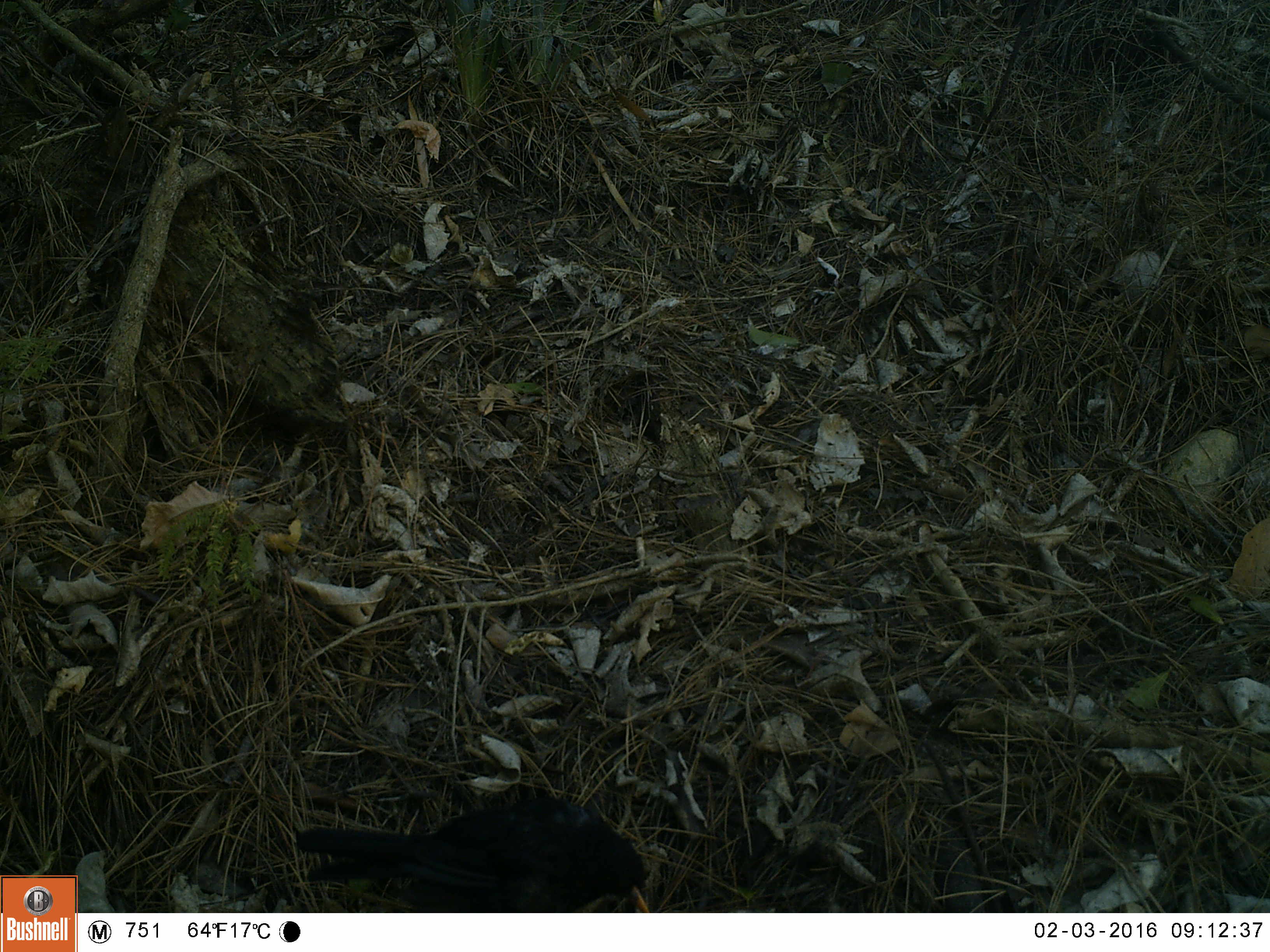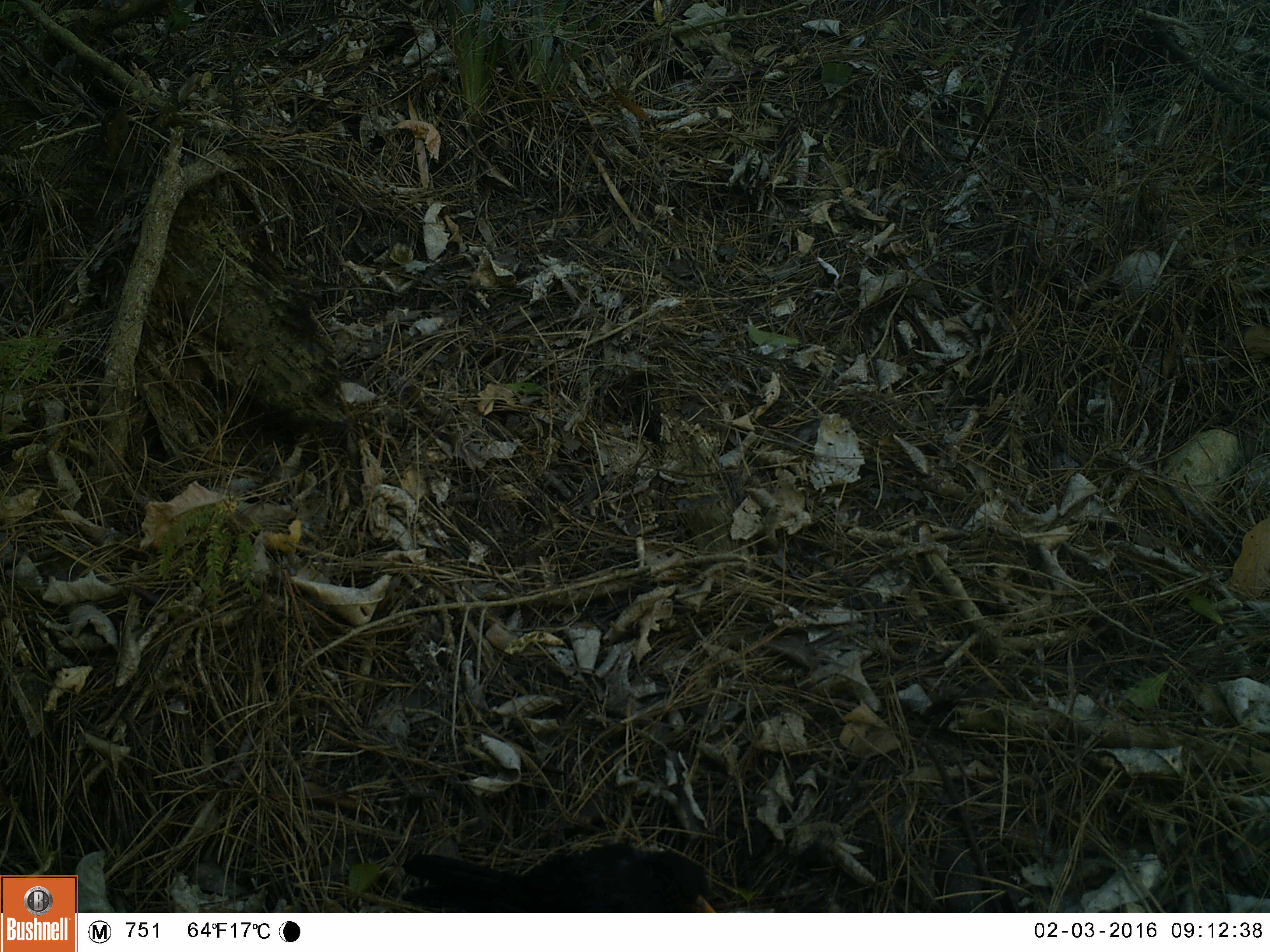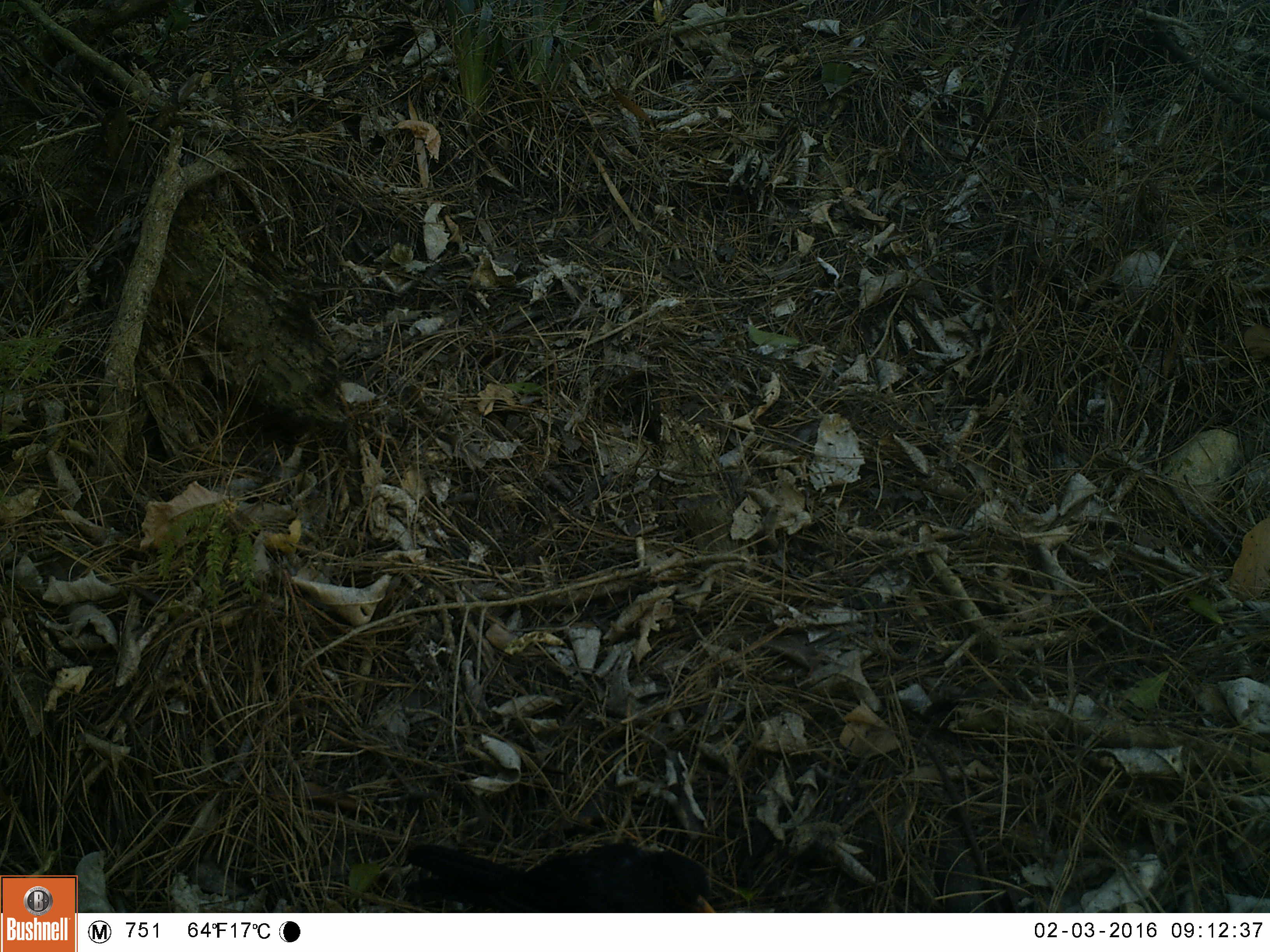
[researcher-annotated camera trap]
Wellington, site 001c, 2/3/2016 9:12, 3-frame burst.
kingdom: Animalia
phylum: Chordata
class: Aves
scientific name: Aves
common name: bird